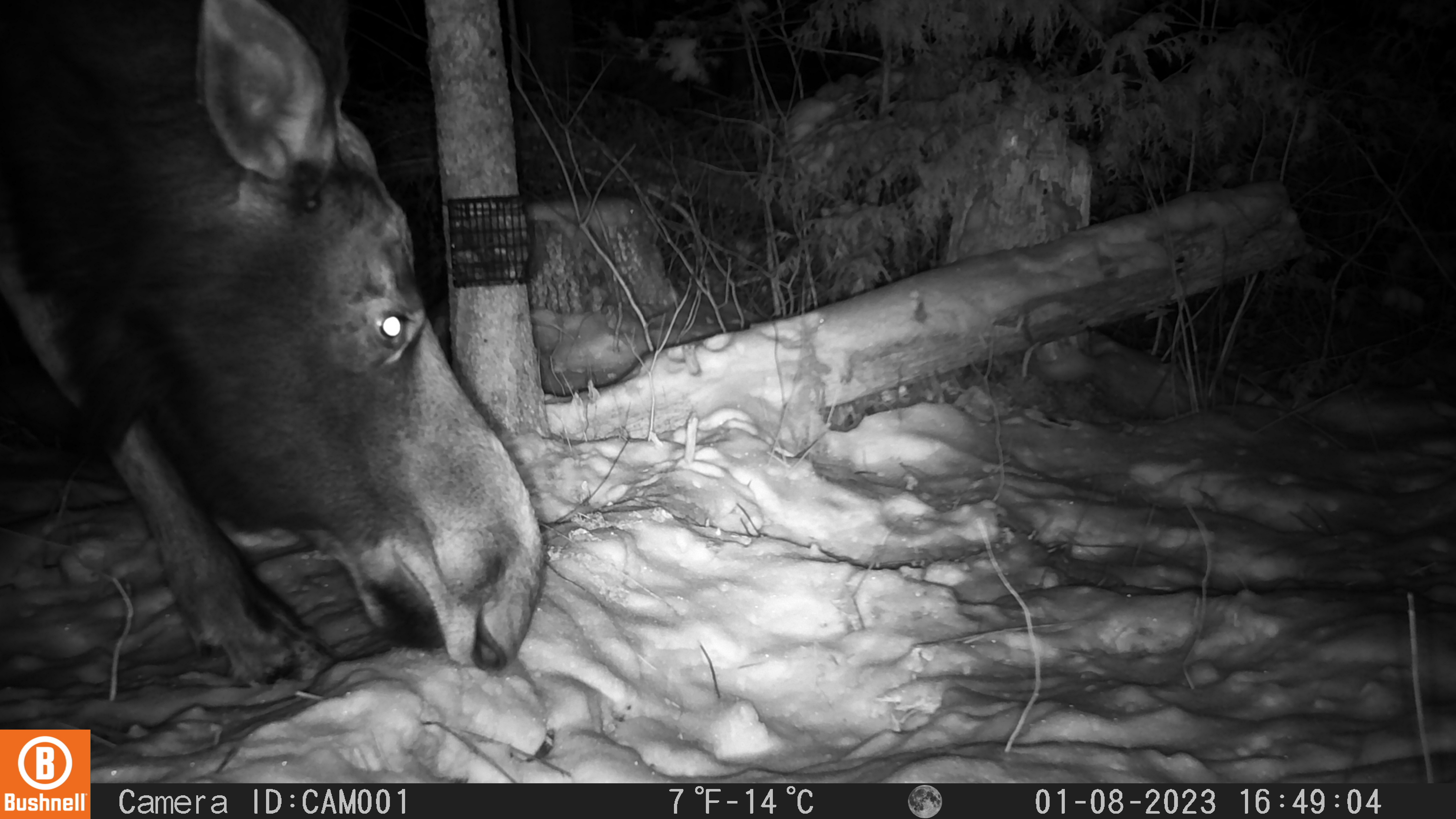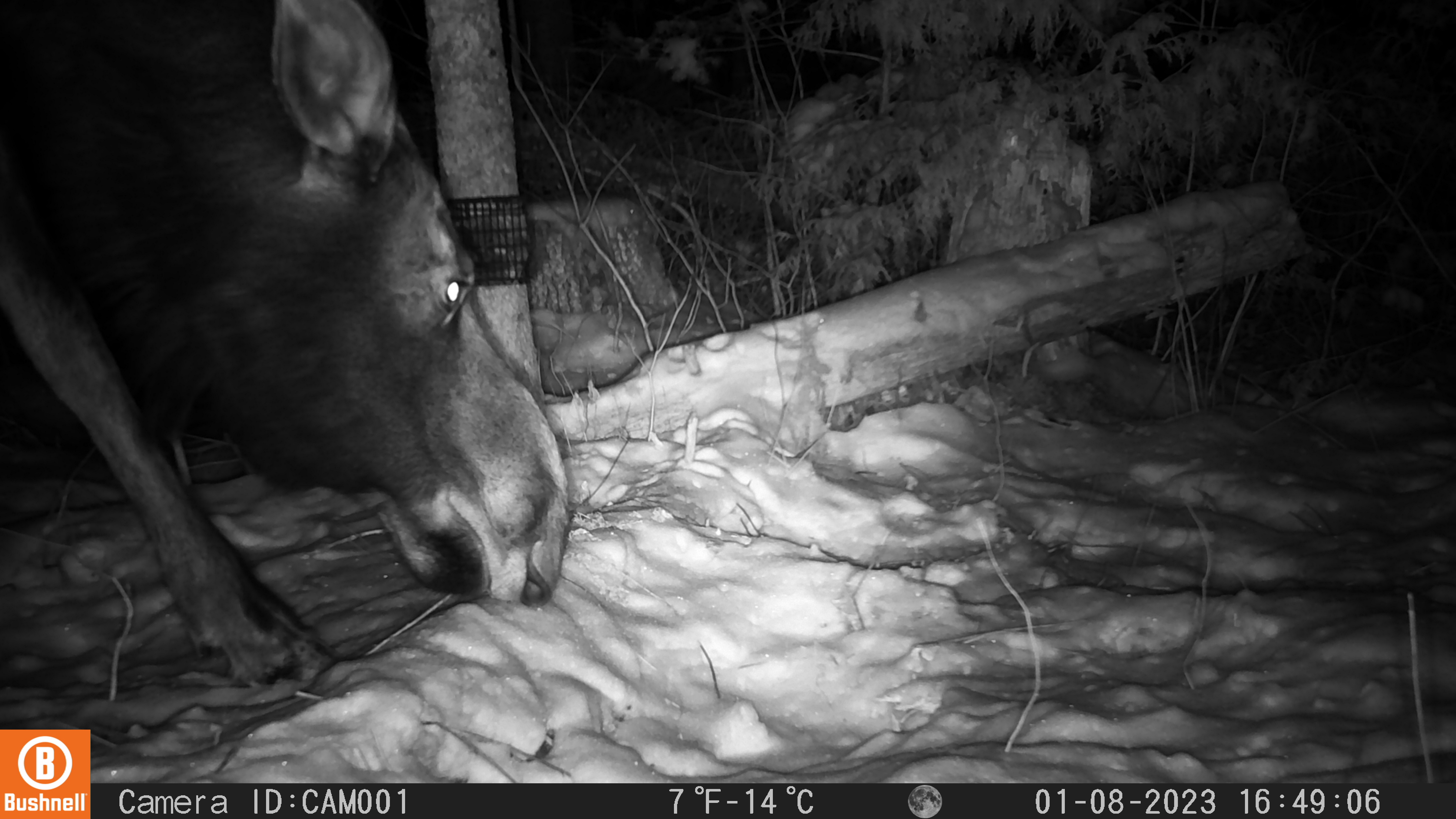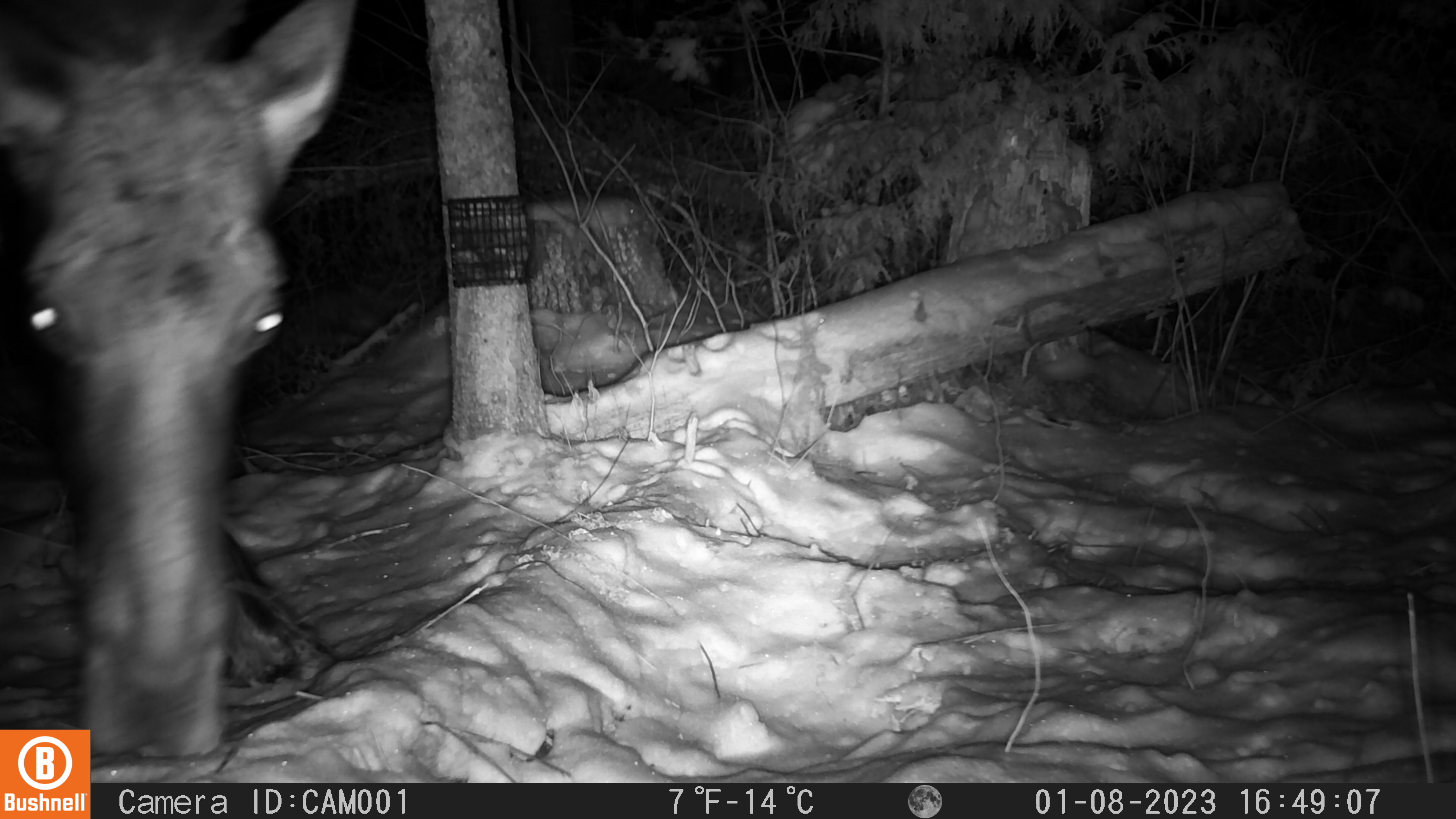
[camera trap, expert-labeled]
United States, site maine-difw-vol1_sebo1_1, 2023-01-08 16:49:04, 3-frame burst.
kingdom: Animalia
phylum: Chordata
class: Mammalia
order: Artiodactyla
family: Cervidae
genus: Alces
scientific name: Alces alces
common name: moose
Moose (Alces alces).